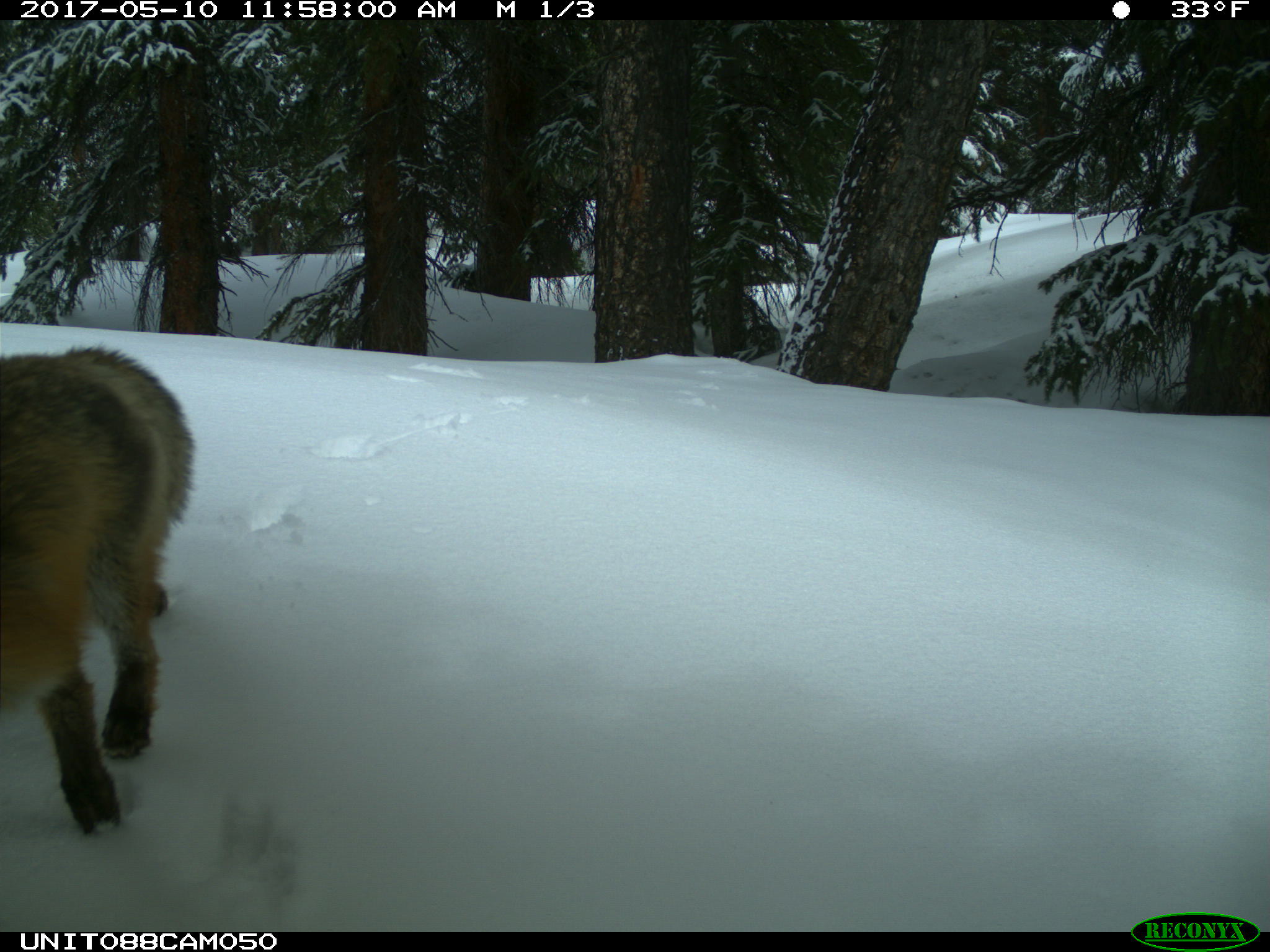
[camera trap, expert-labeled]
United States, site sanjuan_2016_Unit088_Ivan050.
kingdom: Animalia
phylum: Chordata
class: Mammalia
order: Carnivora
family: Canidae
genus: Vulpes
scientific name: Vulpes vulpes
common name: red fox